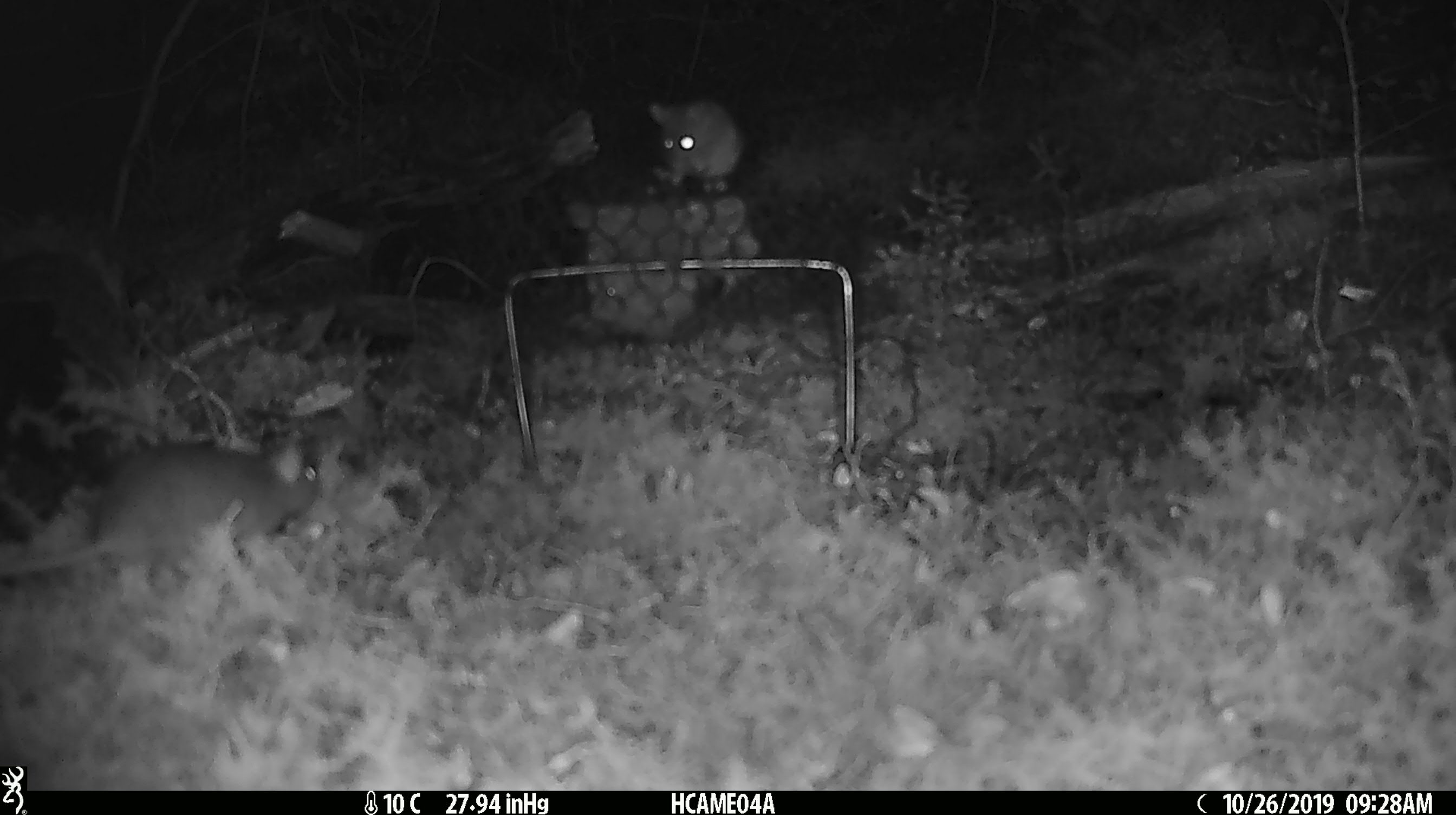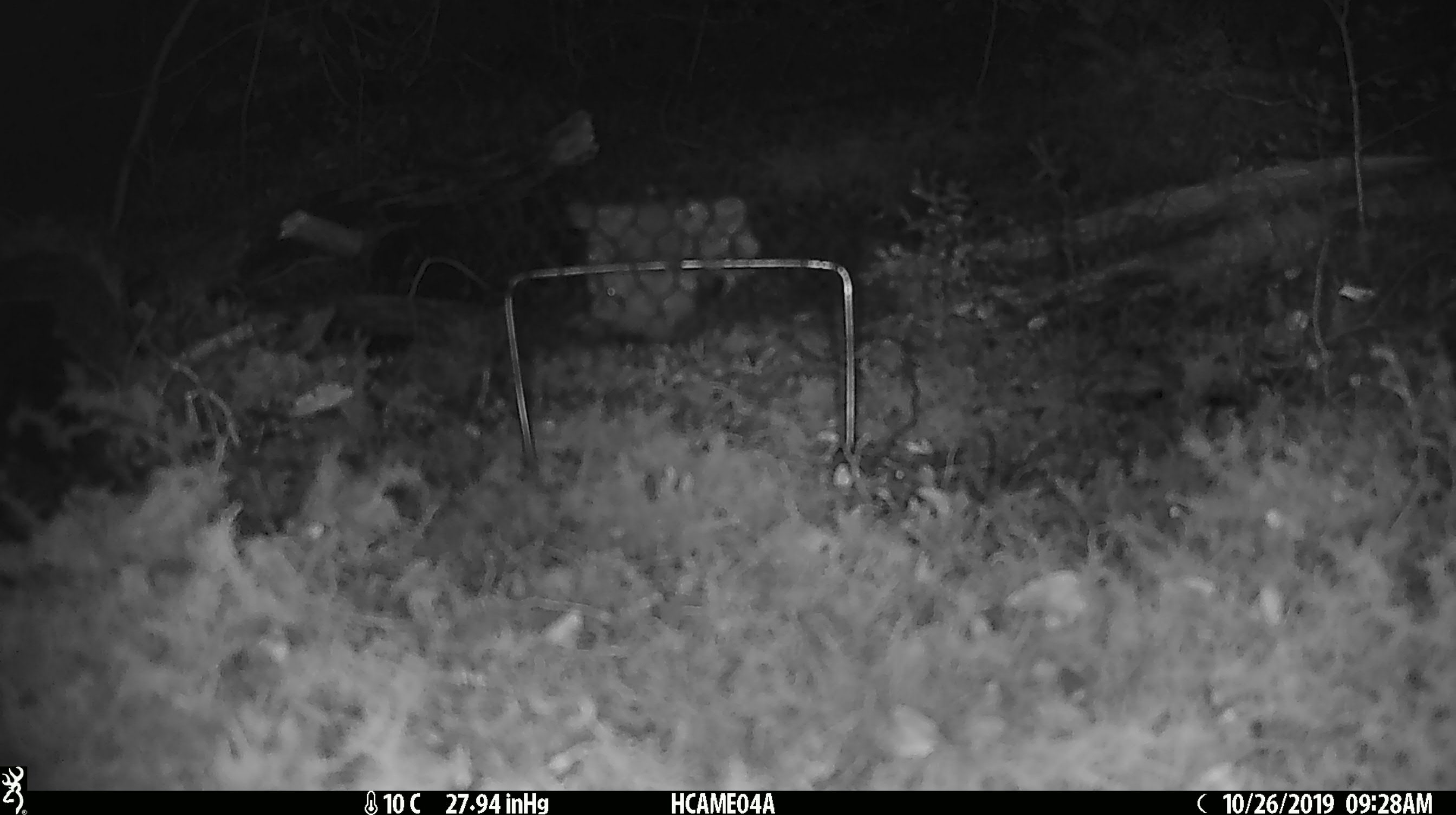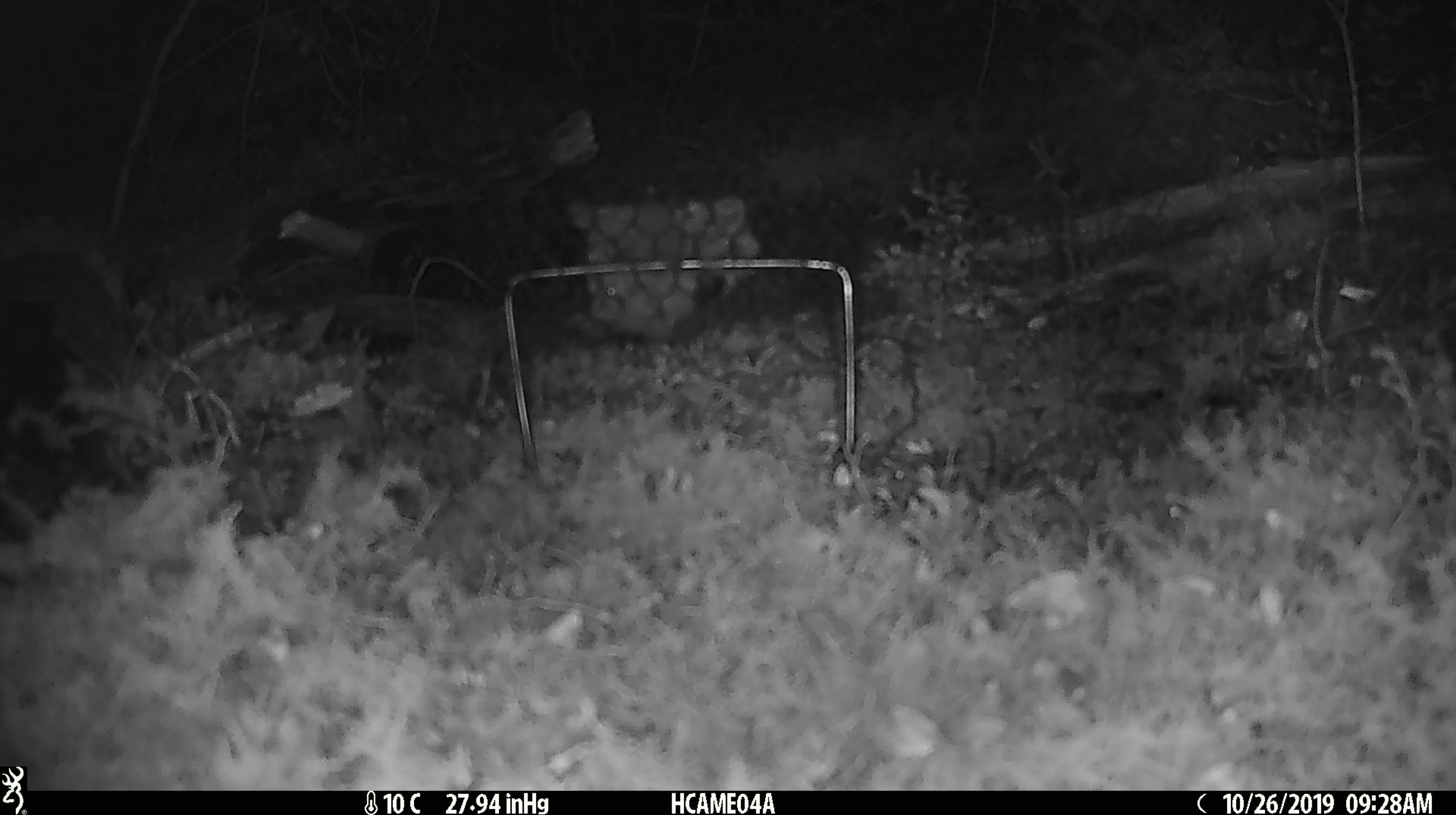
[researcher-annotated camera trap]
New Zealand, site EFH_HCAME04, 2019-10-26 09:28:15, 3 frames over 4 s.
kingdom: Animalia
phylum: Chordata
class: Mammalia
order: Rodentia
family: Muridae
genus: Mus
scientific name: Mus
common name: mouse